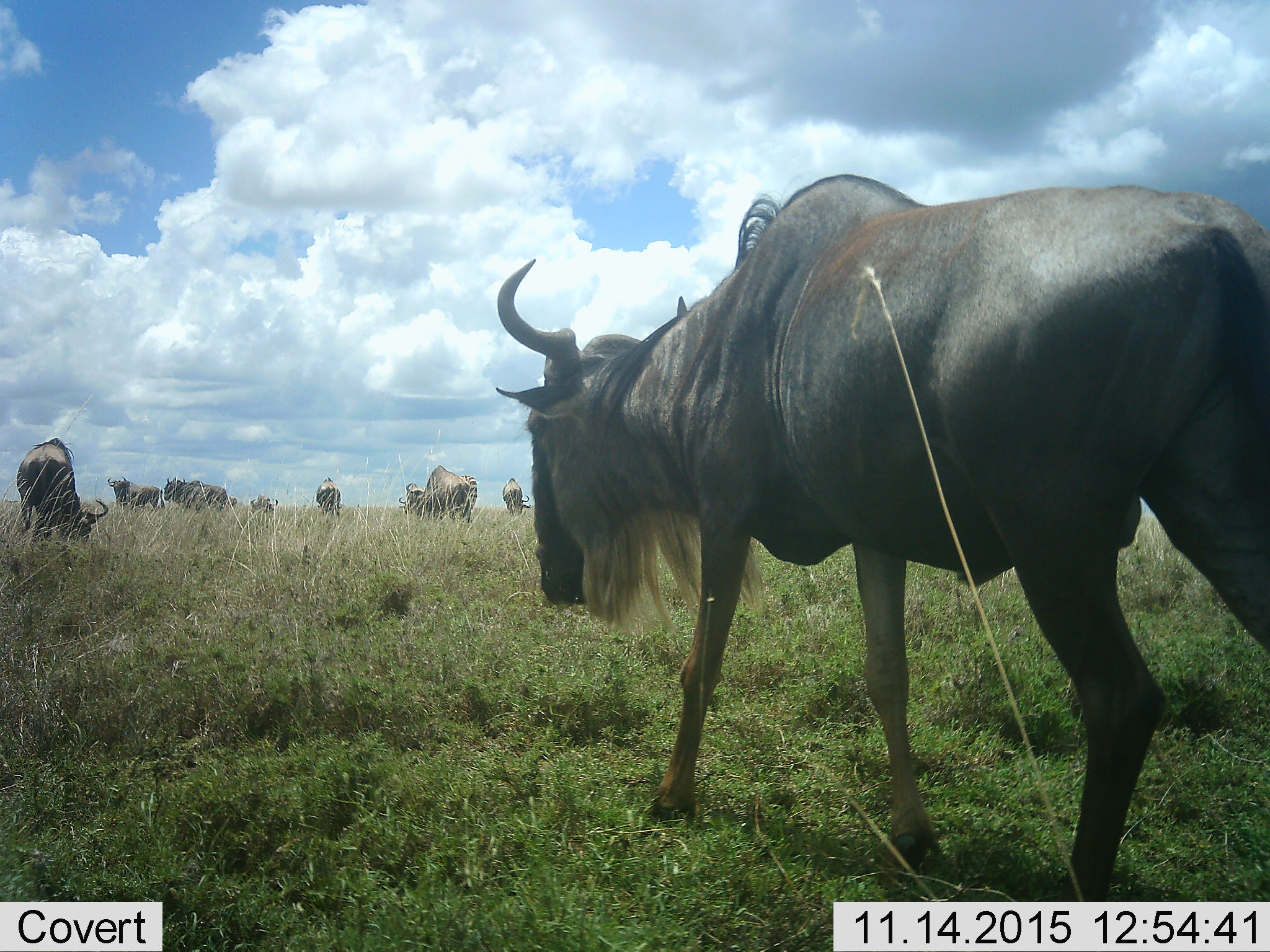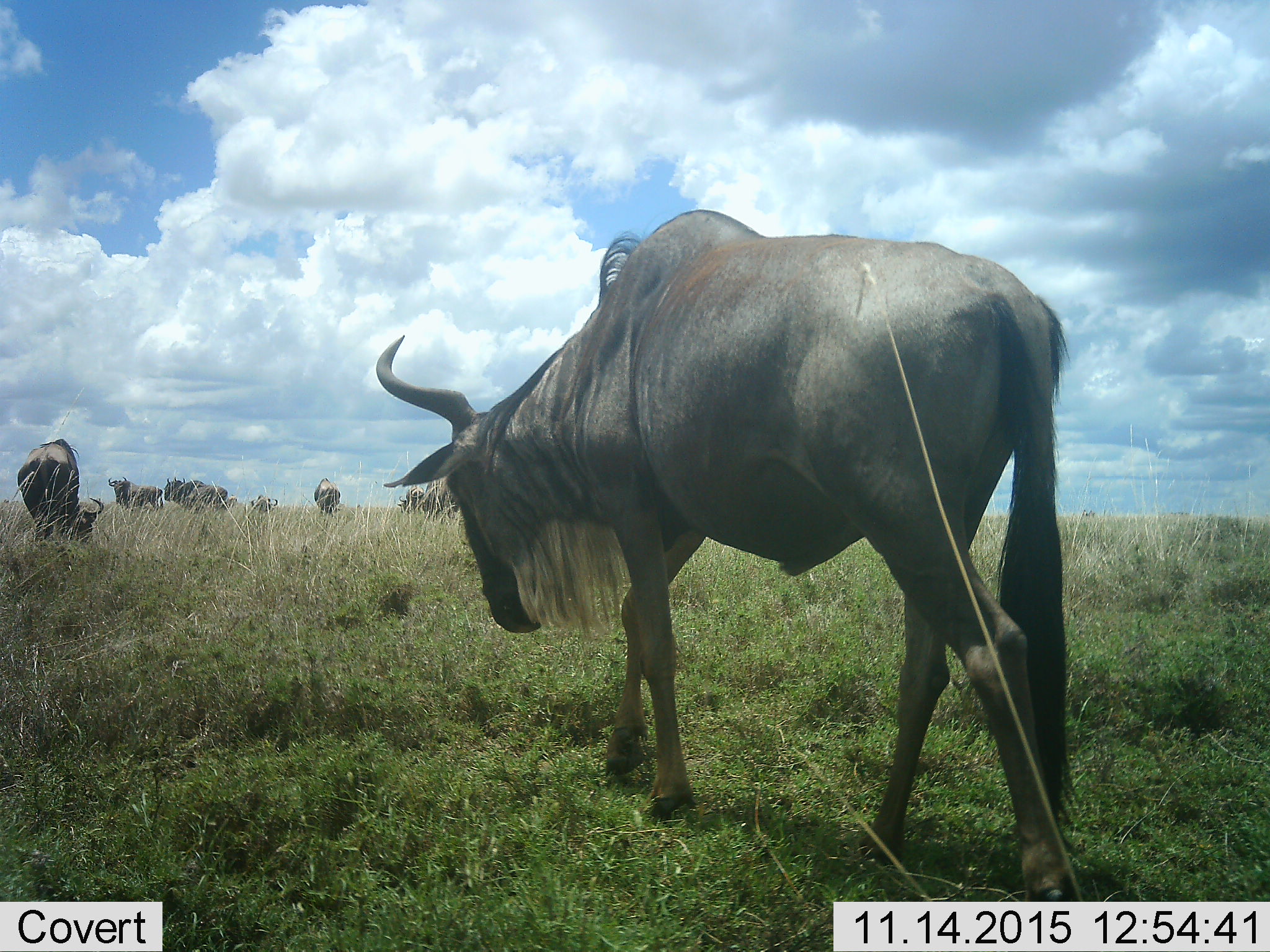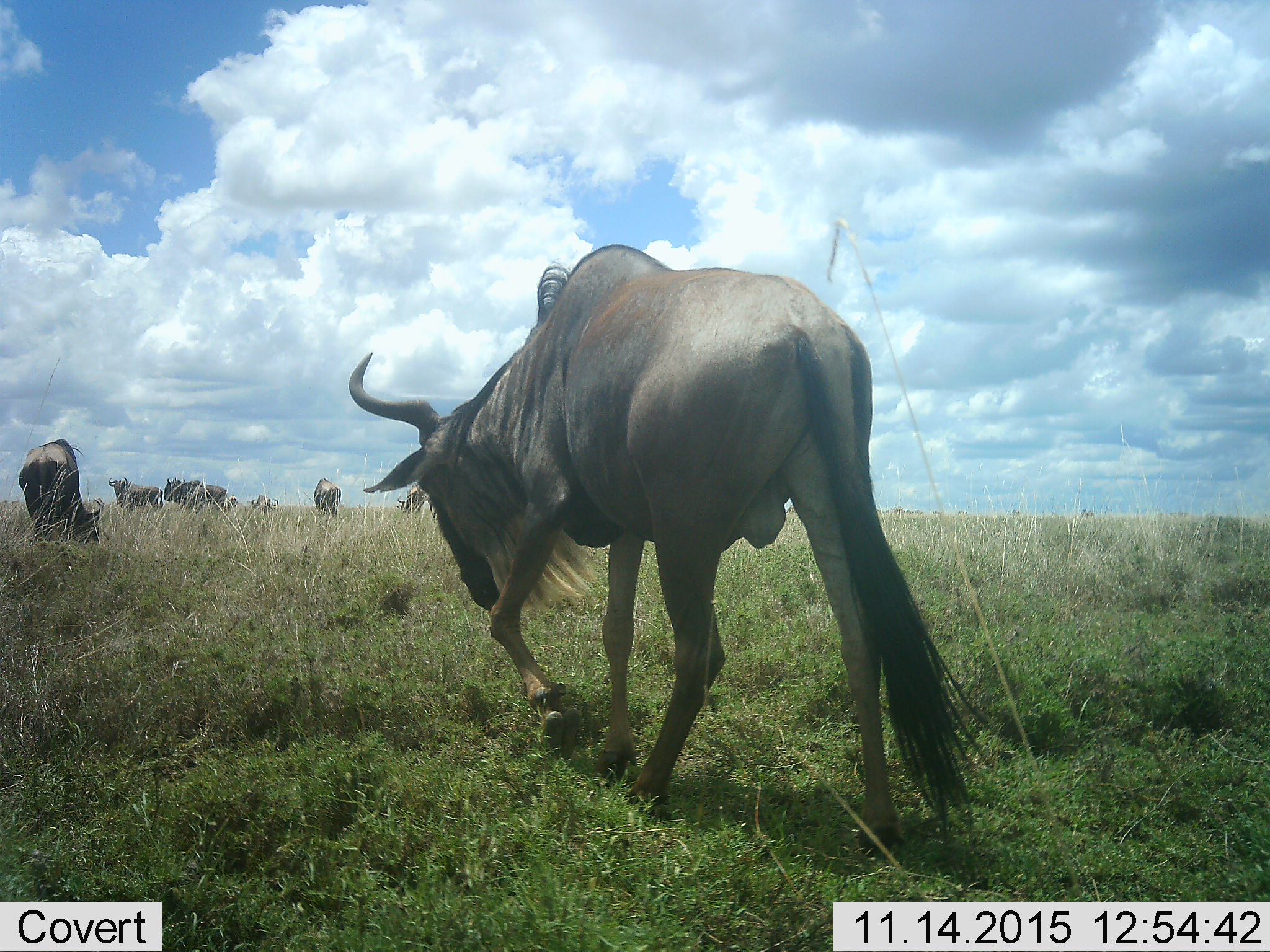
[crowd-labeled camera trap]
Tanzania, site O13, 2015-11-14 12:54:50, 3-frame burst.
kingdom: Animalia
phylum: Chordata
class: Mammalia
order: Artiodactyla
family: Bovidae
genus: Connochaetes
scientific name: Connochaetes taurinus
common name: blue wildebeest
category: wildebeest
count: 10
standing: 50%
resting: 0%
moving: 100%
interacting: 12%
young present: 0%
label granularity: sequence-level